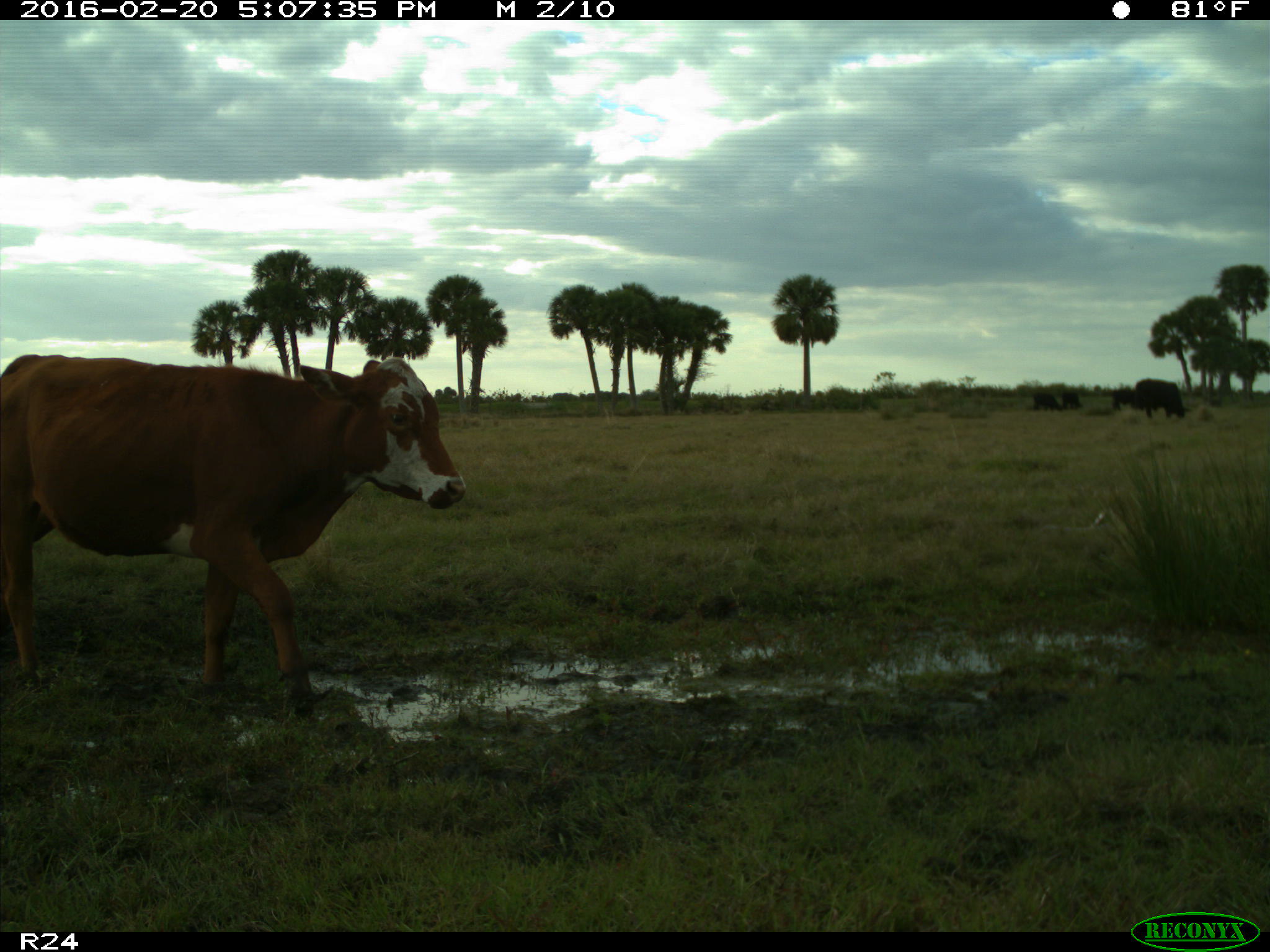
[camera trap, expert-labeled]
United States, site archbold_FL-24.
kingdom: Animalia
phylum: Chordata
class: Mammalia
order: Artiodactyla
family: Bovidae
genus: Bos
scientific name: Bos taurus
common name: domestic cow